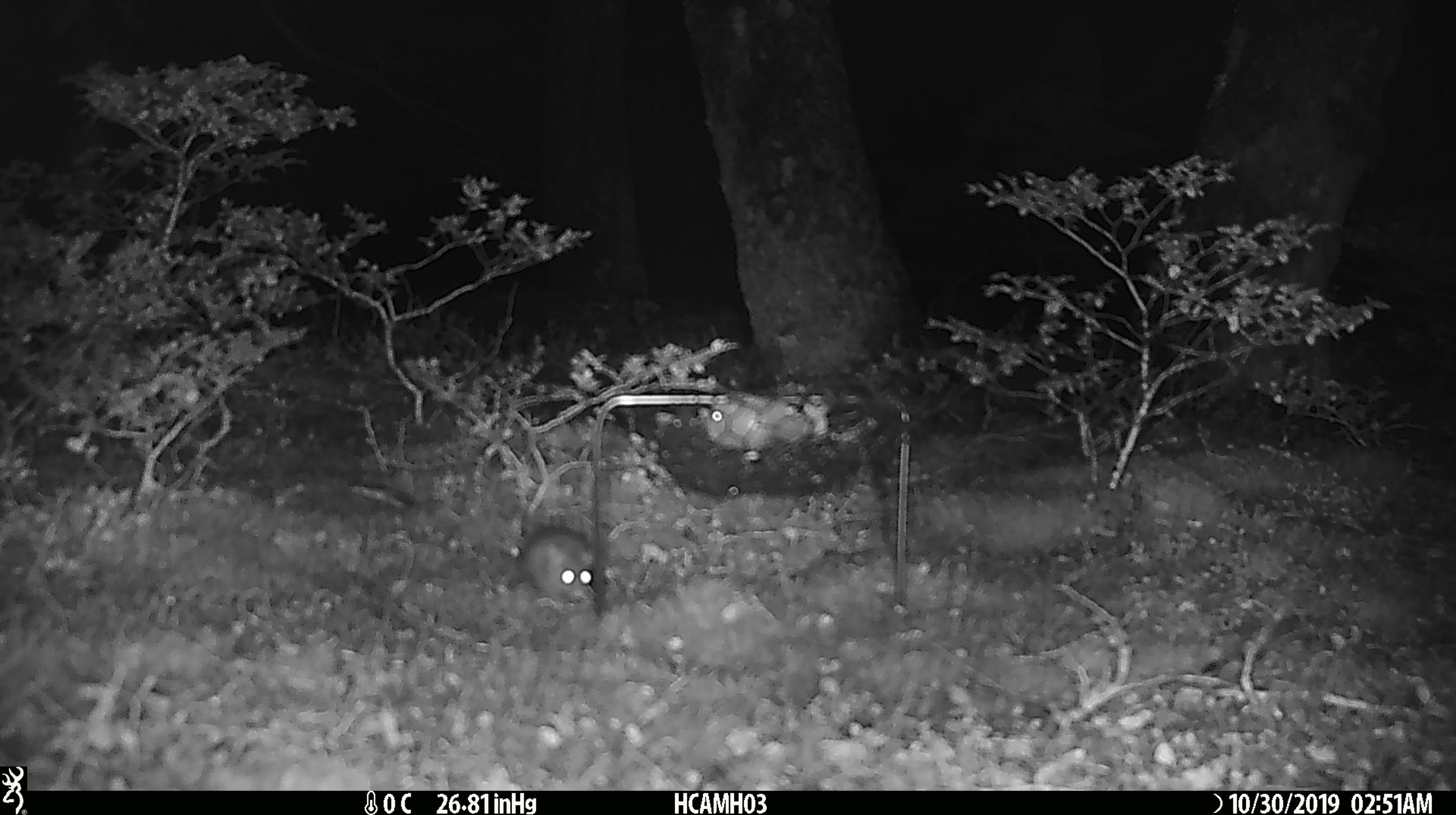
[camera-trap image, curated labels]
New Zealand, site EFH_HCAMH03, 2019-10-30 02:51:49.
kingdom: Animalia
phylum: Chordata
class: Mammalia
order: Rodentia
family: Muridae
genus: Mus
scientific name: Mus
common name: mouse